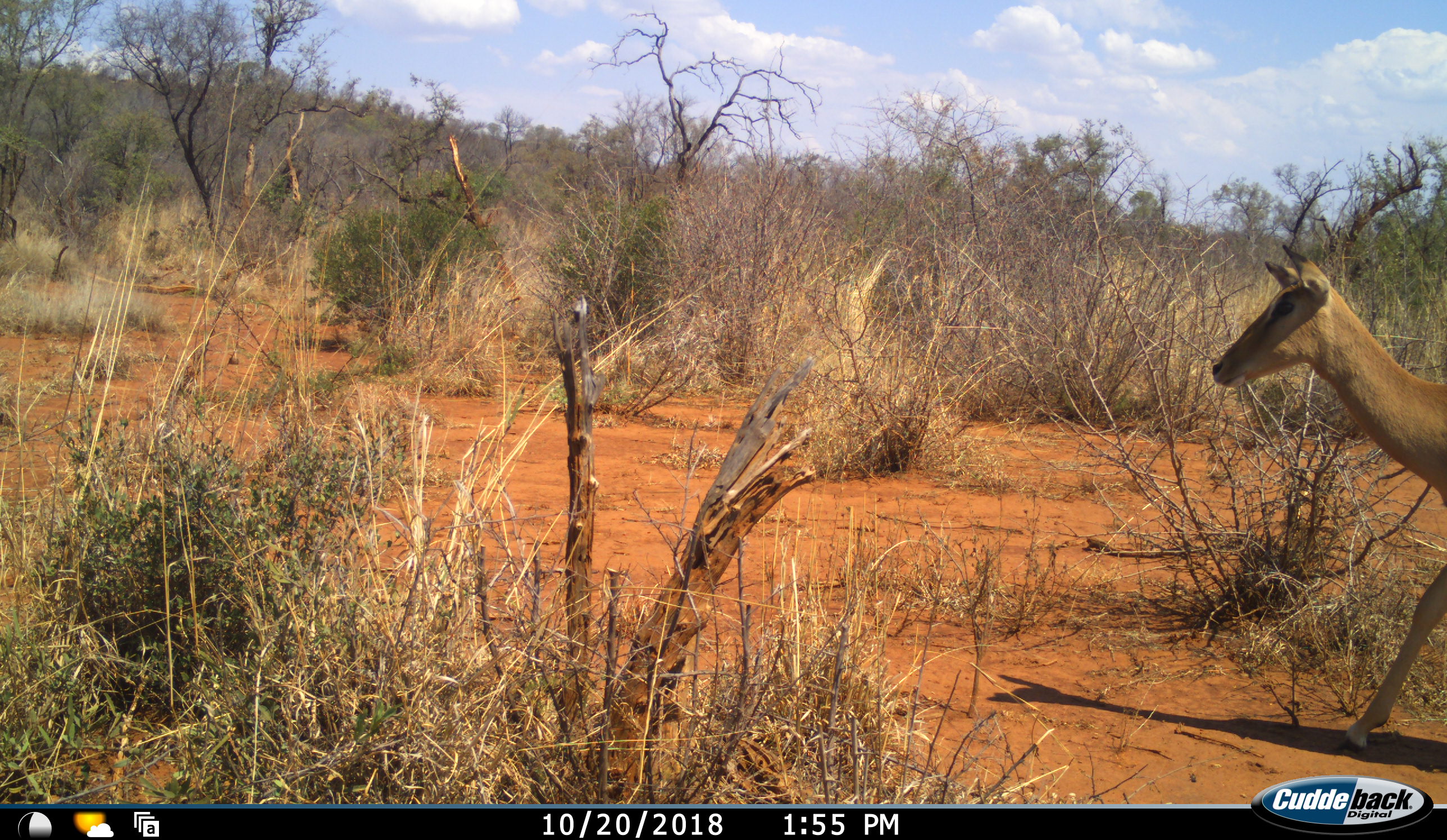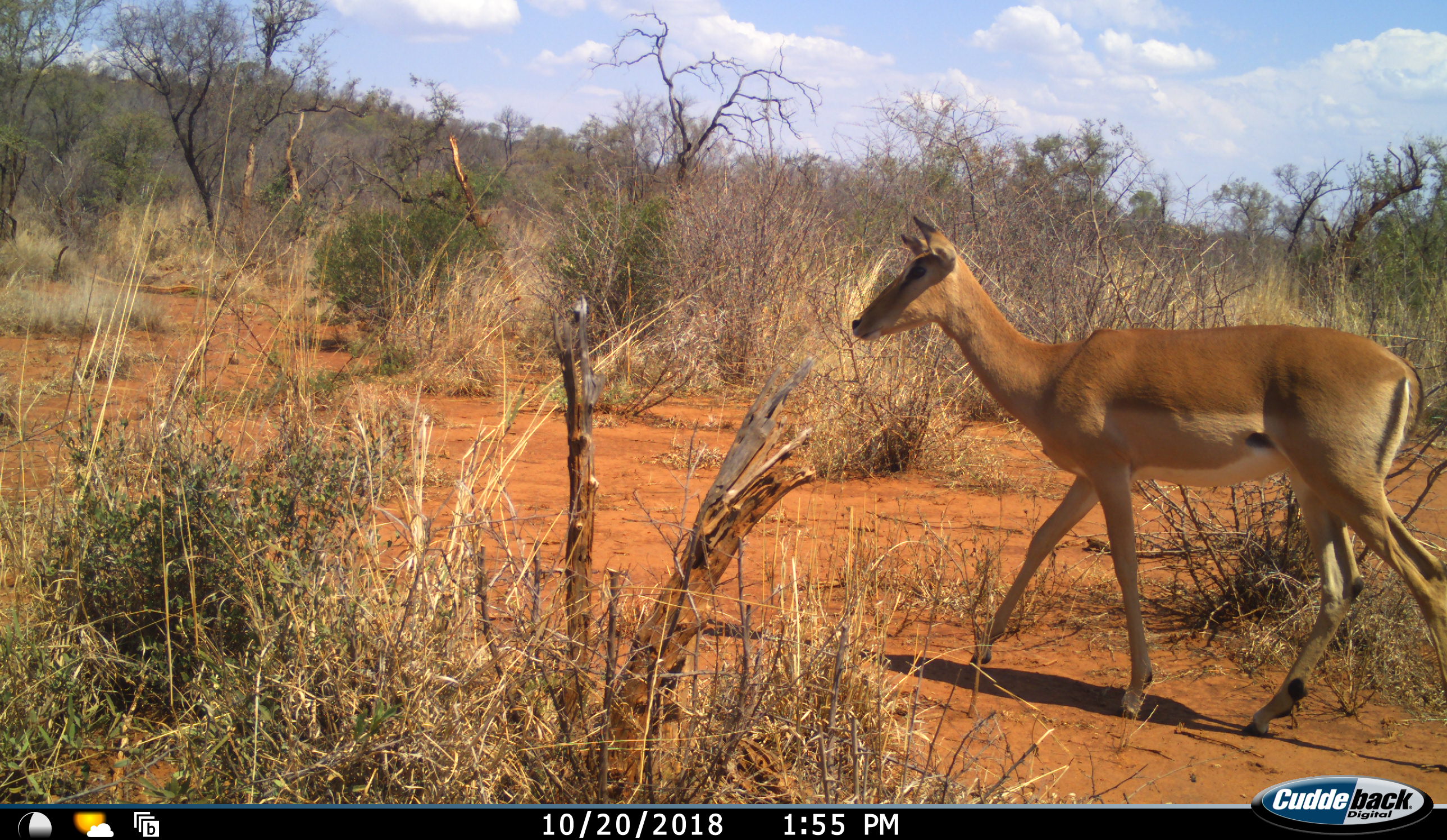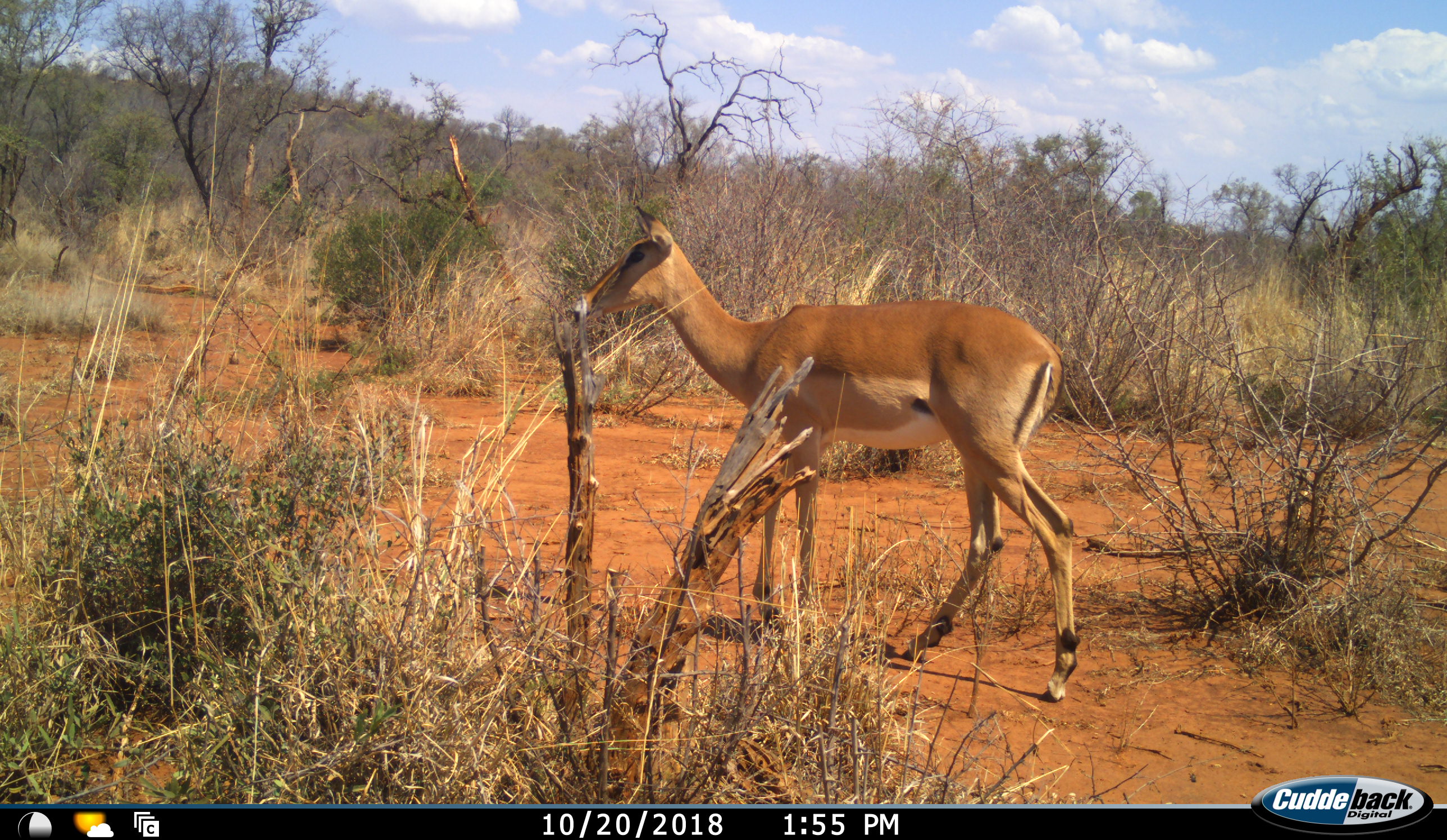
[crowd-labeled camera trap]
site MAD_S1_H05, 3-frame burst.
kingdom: Animalia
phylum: Chordata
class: Mammalia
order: Artiodactyla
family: Bovidae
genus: Aepyceros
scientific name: Aepyceros melampus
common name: impala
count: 1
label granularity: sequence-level